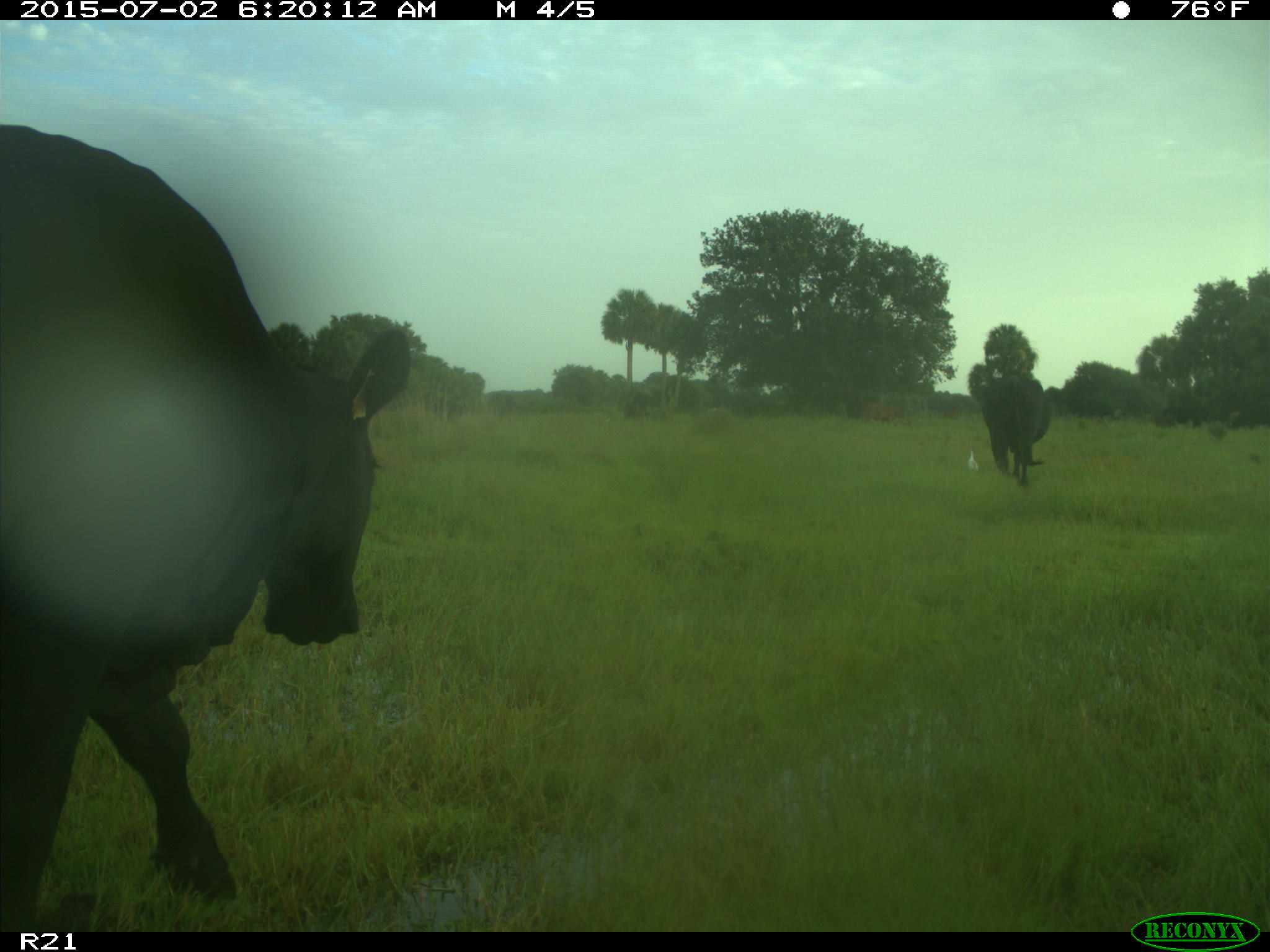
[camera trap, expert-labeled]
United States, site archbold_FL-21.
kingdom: Animalia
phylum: Chordata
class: Mammalia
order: Artiodactyla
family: Bovidae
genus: Bos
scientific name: Bos taurus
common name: domestic cow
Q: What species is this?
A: Bos taurus (domestic cow).